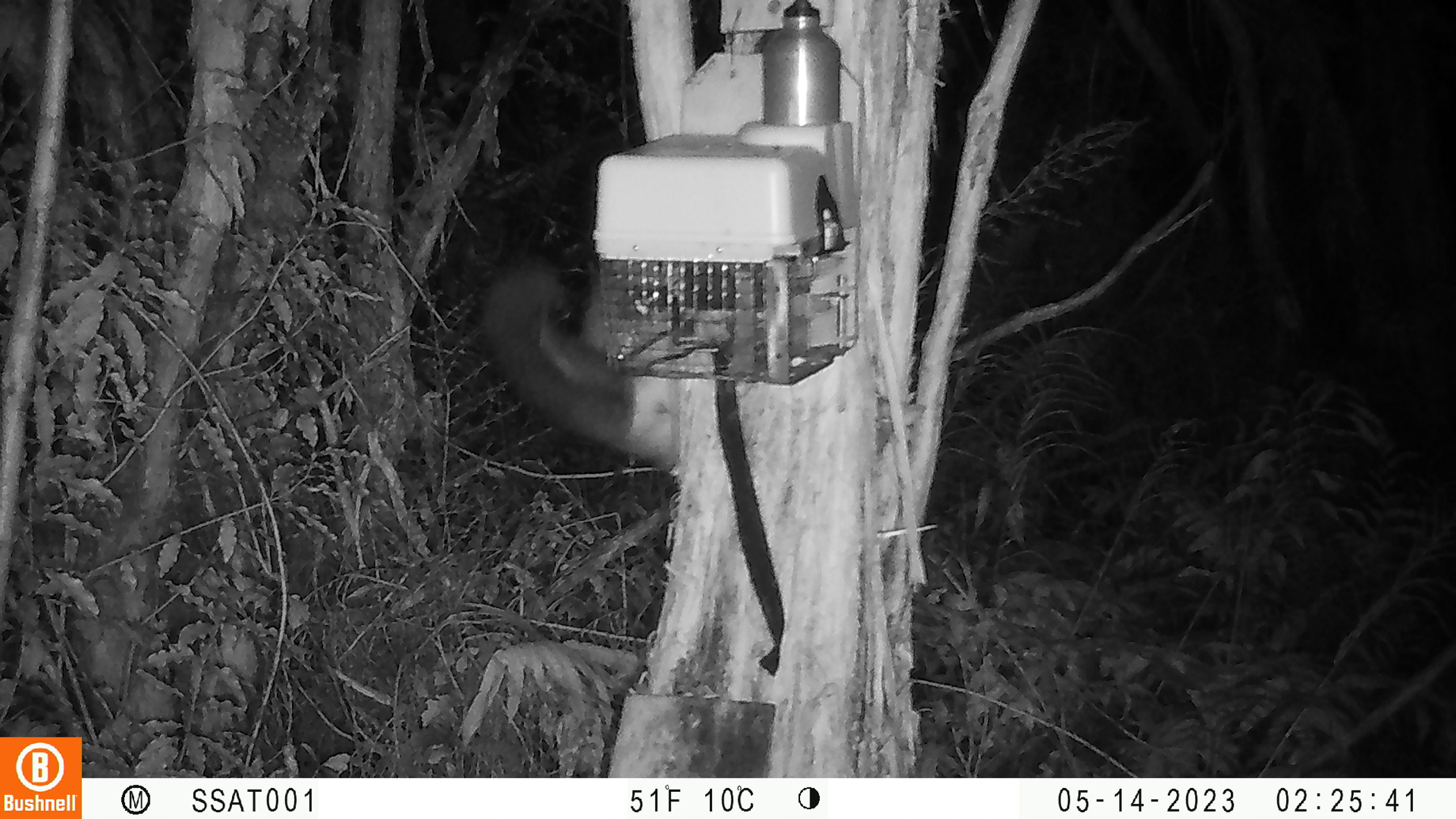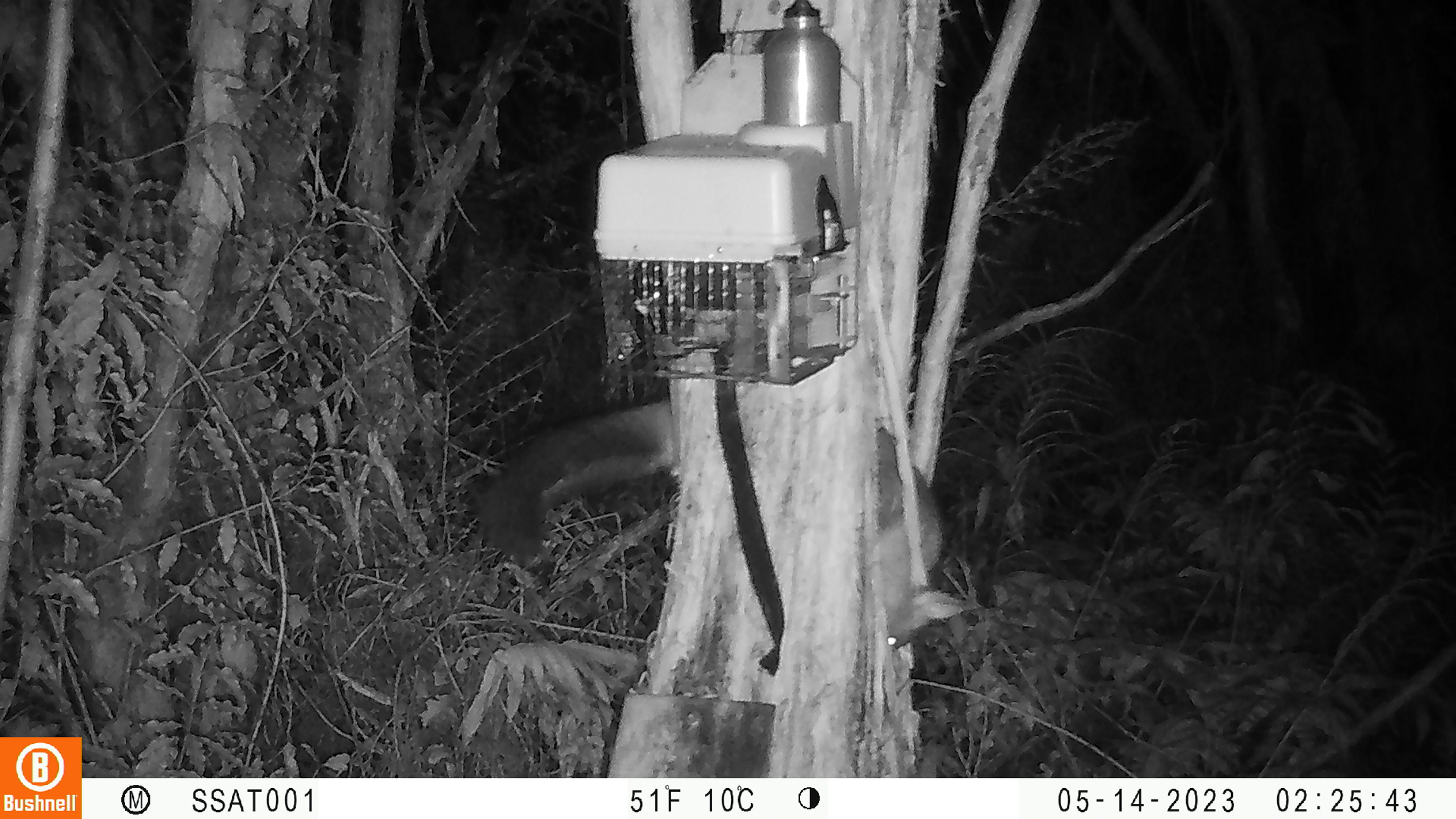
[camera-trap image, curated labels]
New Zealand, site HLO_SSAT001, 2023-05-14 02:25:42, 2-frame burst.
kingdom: Animalia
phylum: Chordata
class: Mammalia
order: Diprotodontia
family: Phalangeridae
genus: Trichosurus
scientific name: Trichosurus vulpecula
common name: common brushtail possum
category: possum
Possum (common brushtail possum) (Trichosurus vulpecula).